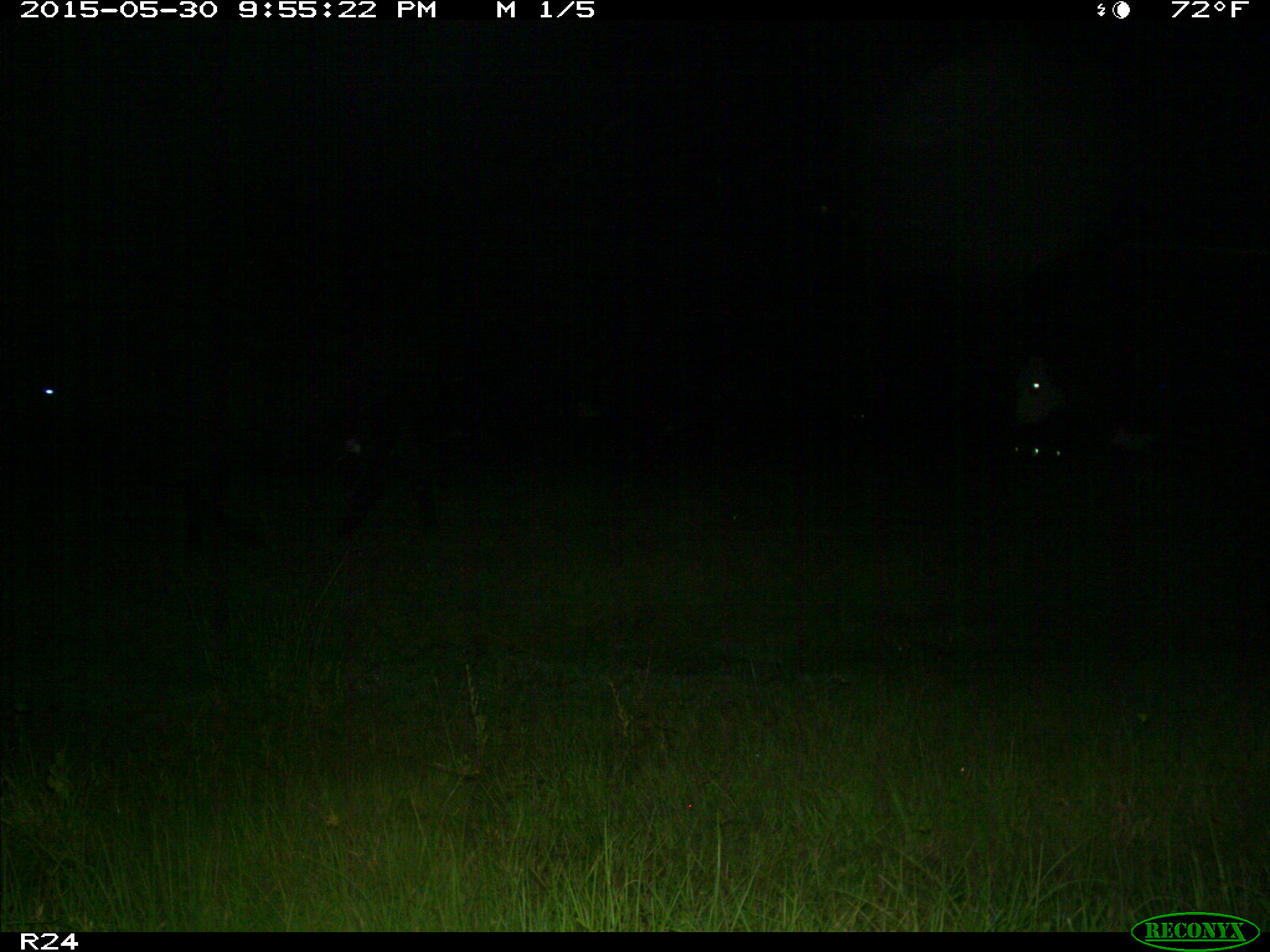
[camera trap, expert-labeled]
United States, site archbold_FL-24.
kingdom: Animalia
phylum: Chordata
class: Mammalia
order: Artiodactyla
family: Bovidae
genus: Bos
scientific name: Bos taurus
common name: domestic cow